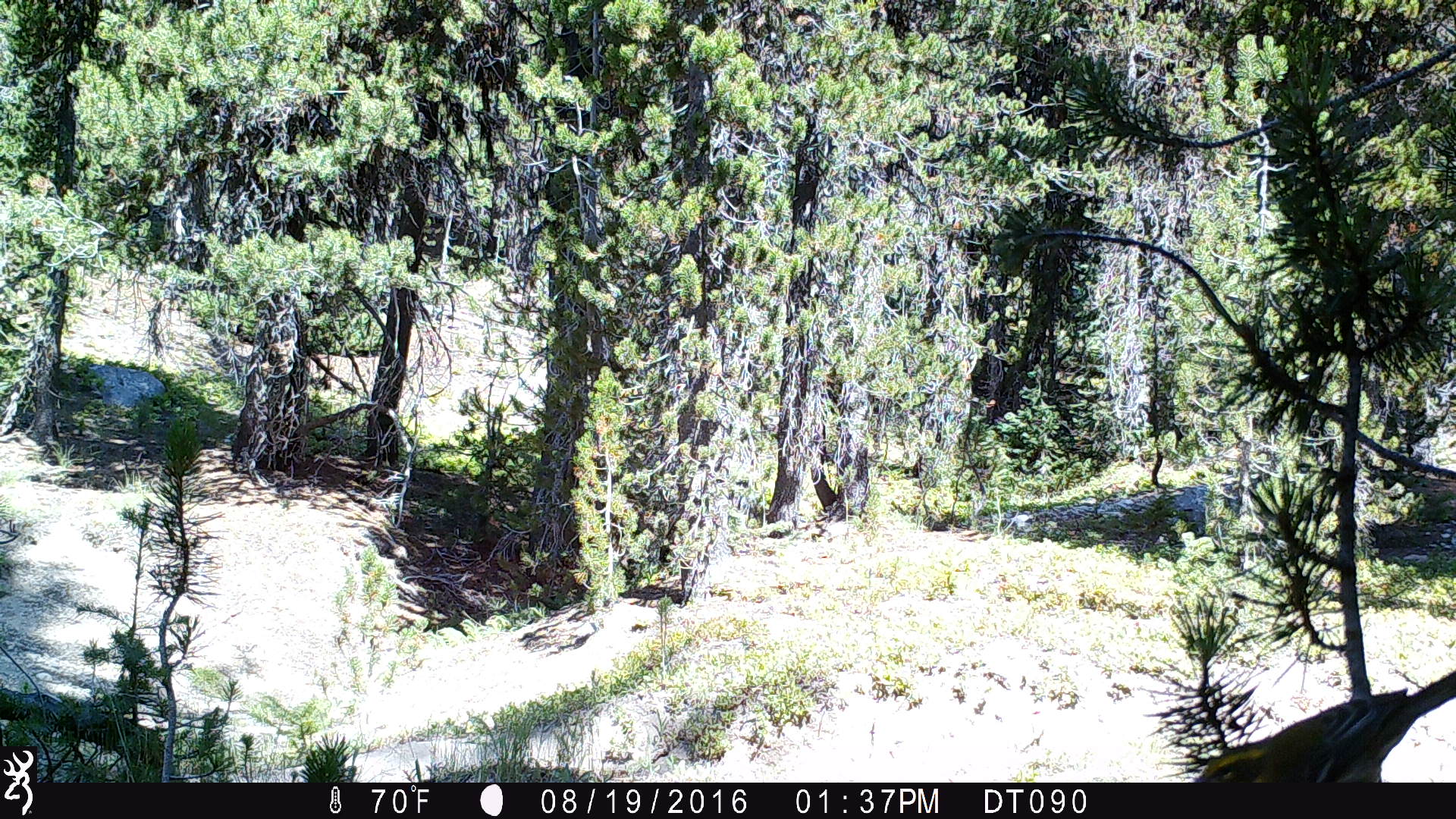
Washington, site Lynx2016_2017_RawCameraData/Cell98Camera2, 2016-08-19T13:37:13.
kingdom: Animalia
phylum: Chordata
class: Aves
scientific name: Aves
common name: birds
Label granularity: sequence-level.